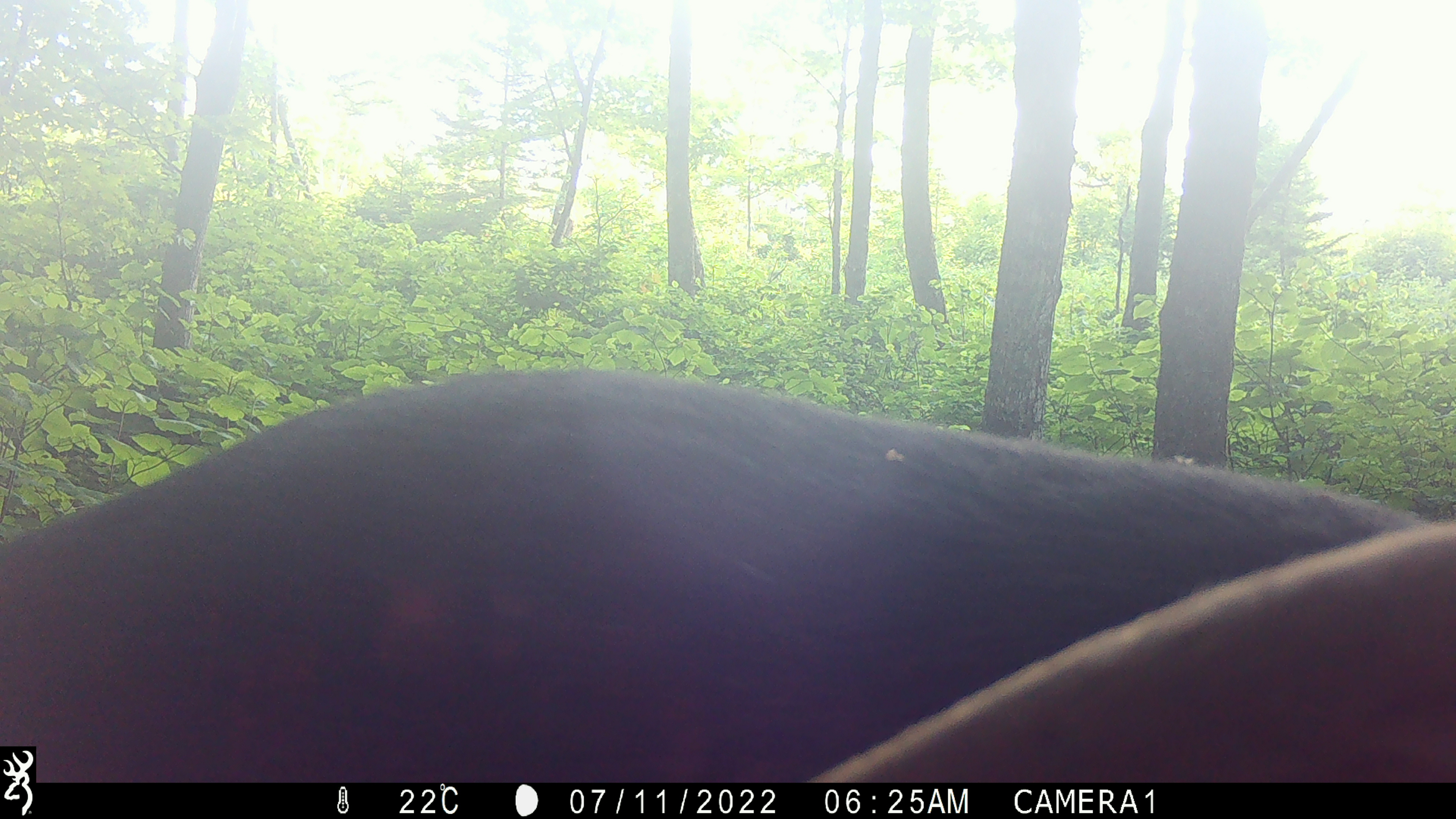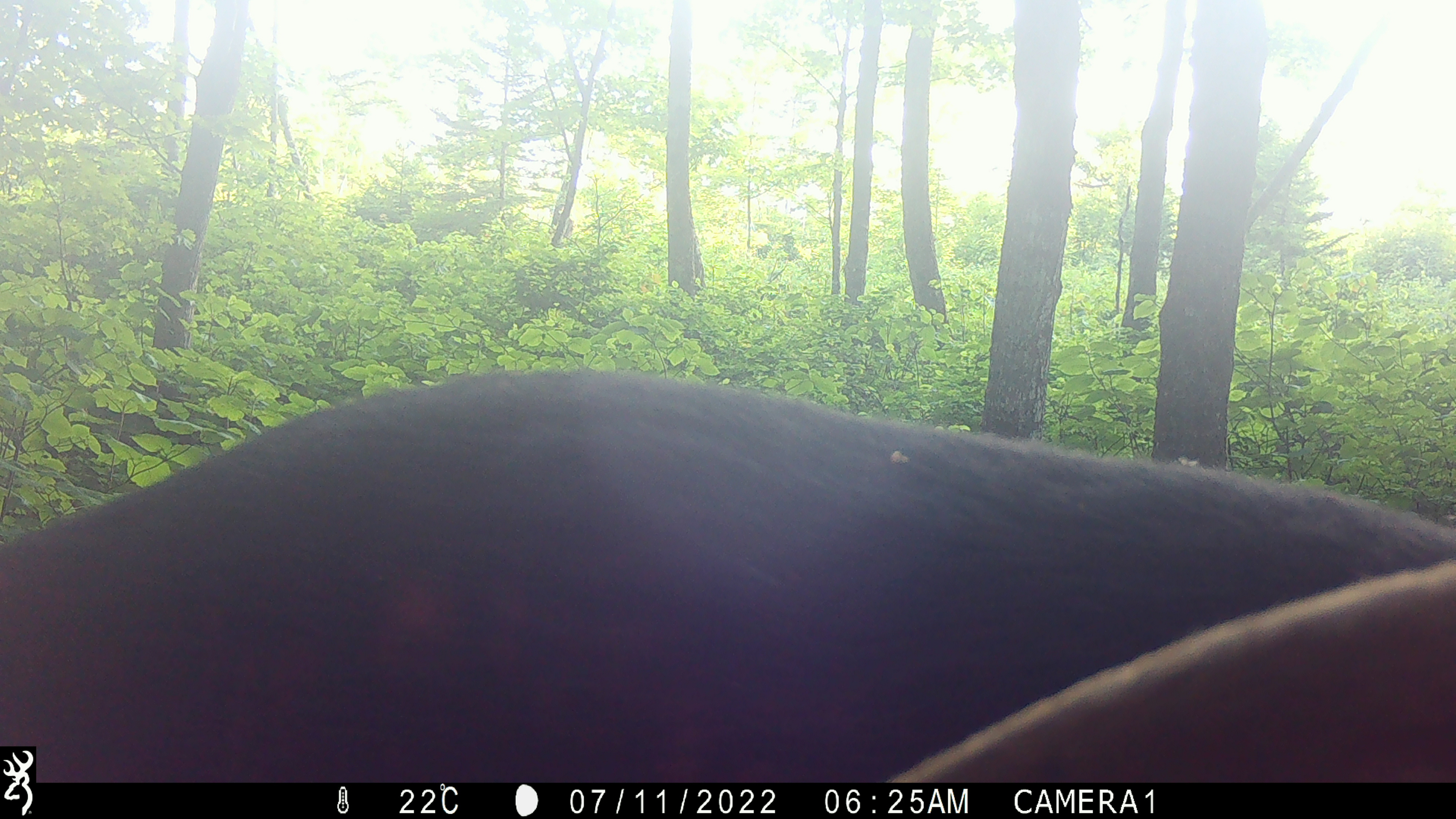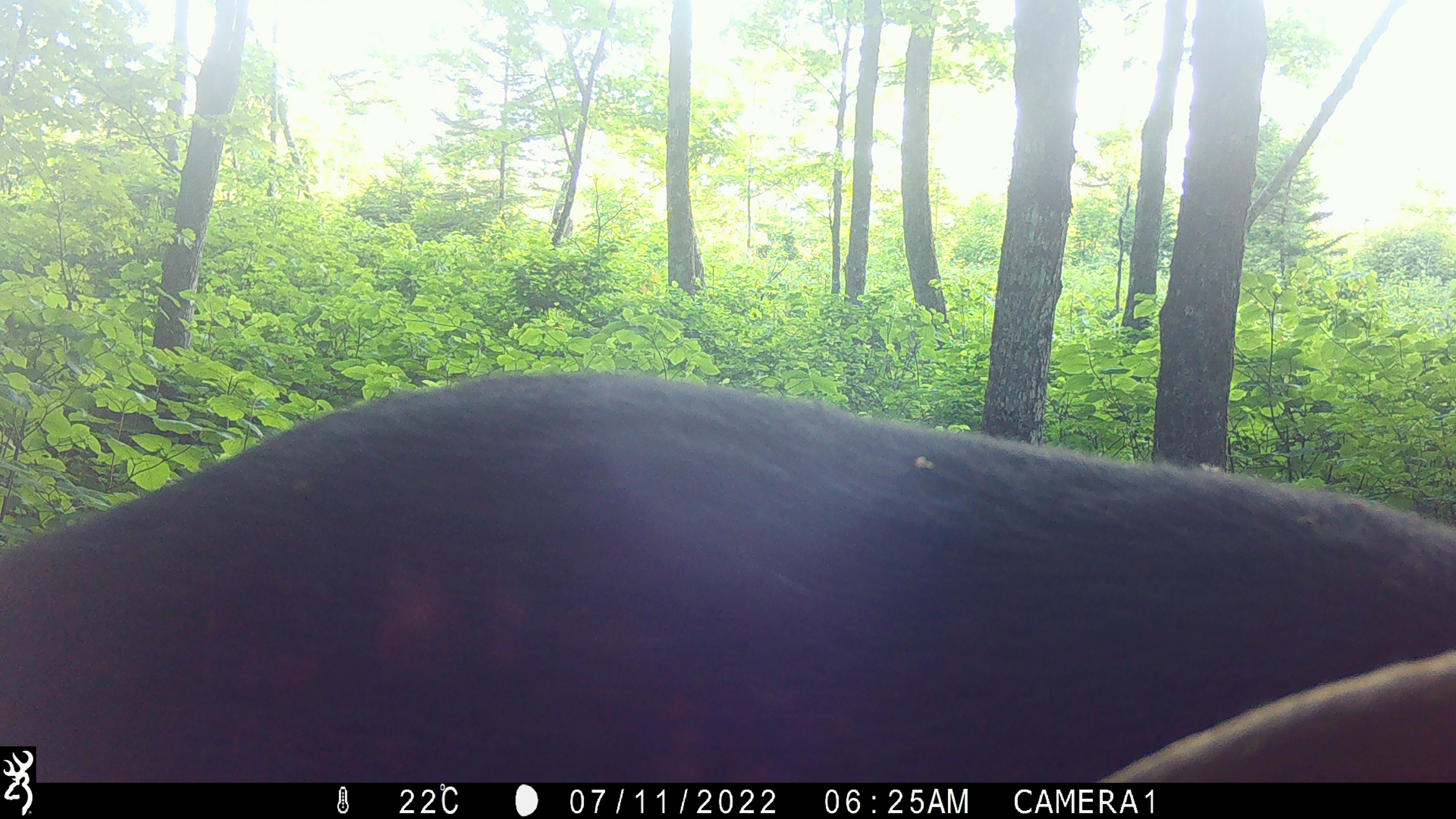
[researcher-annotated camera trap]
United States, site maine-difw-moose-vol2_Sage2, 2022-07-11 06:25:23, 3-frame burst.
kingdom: Animalia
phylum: Chordata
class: Mammalia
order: Artiodactyla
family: Cervidae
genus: Alces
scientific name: Alces alces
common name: moose